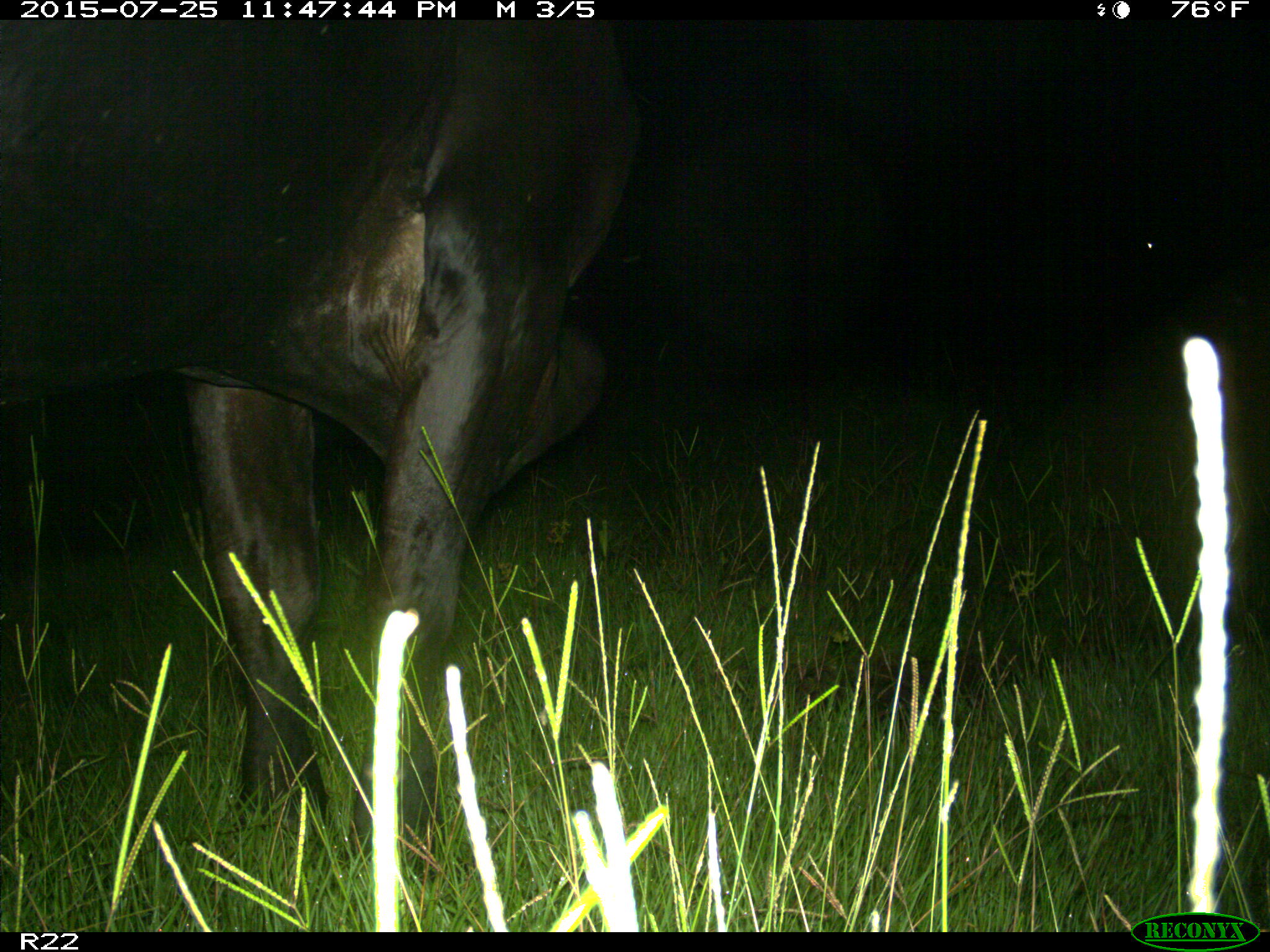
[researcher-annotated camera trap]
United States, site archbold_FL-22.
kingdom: Animalia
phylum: Chordata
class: Mammalia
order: Artiodactyla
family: Bovidae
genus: Bos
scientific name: Bos taurus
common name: domestic cow